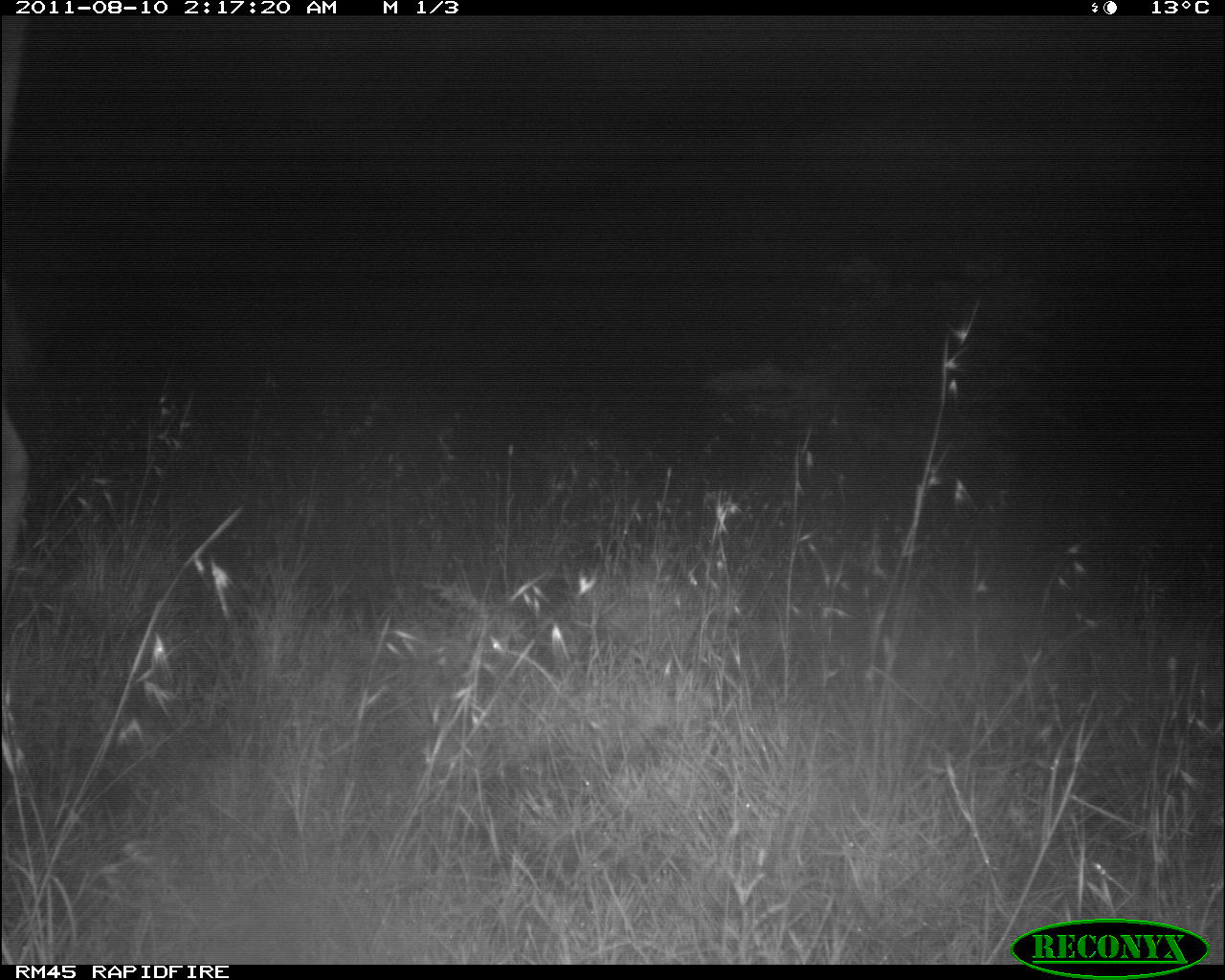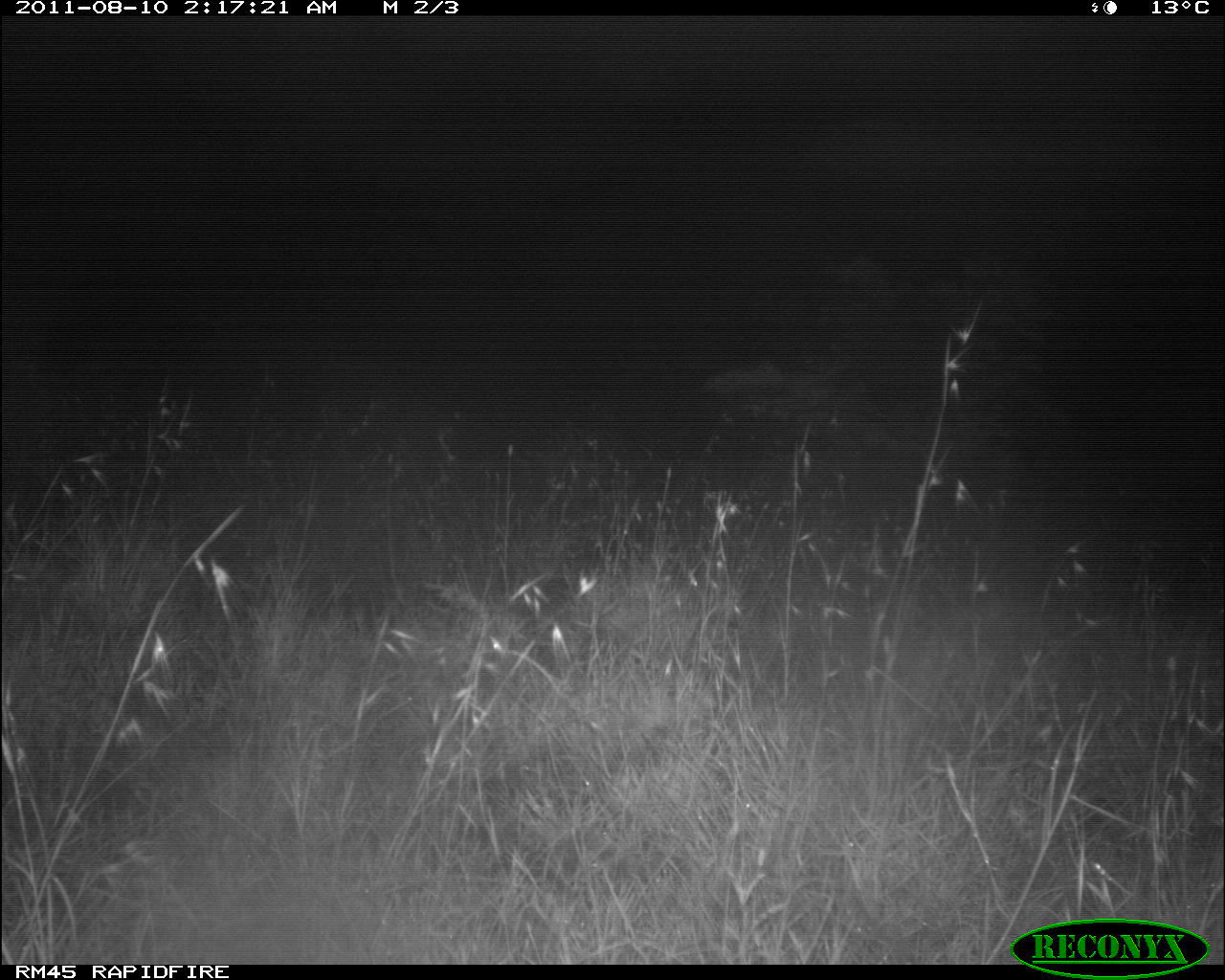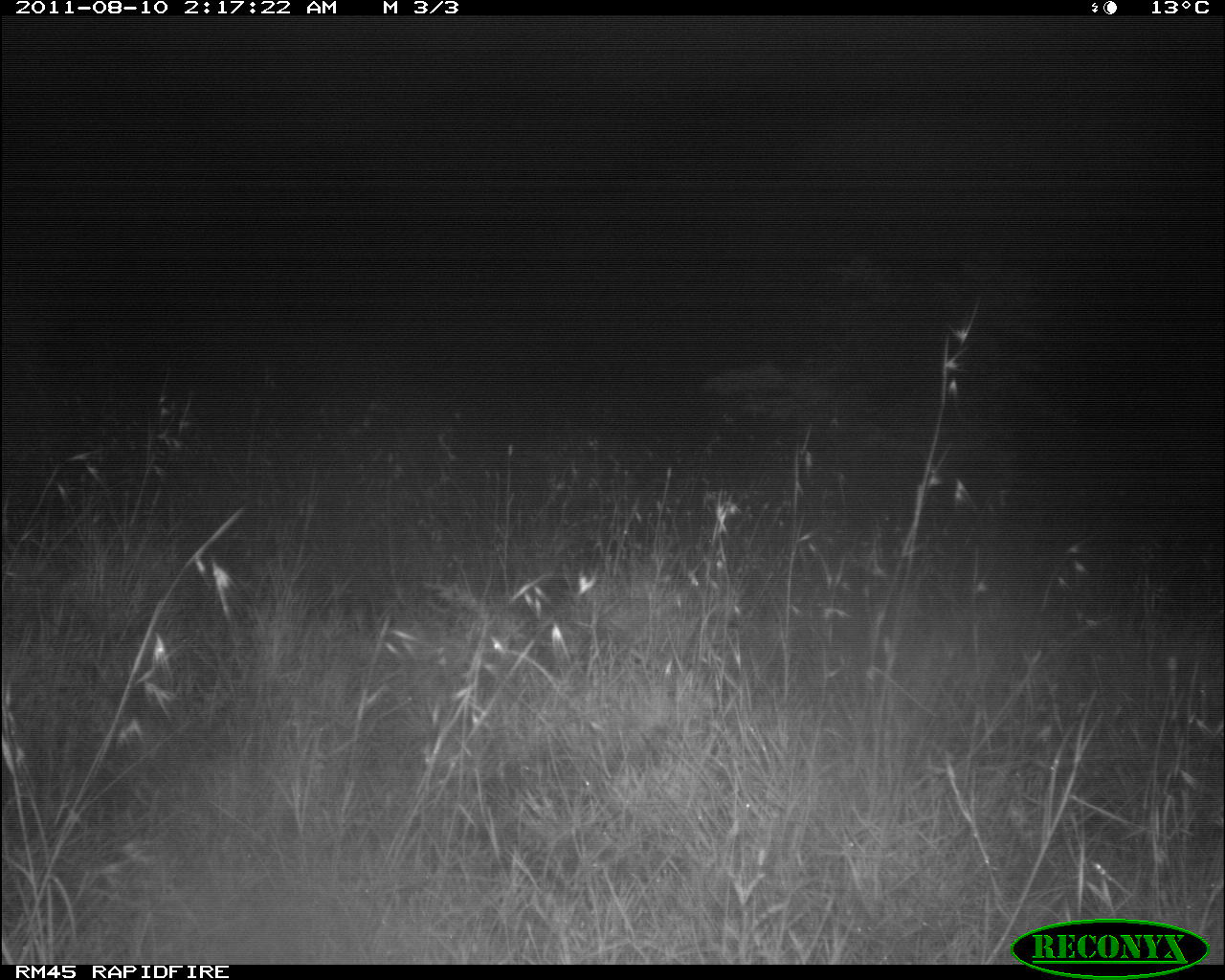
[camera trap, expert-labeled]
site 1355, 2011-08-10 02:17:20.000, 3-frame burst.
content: unidentified animal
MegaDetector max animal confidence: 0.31